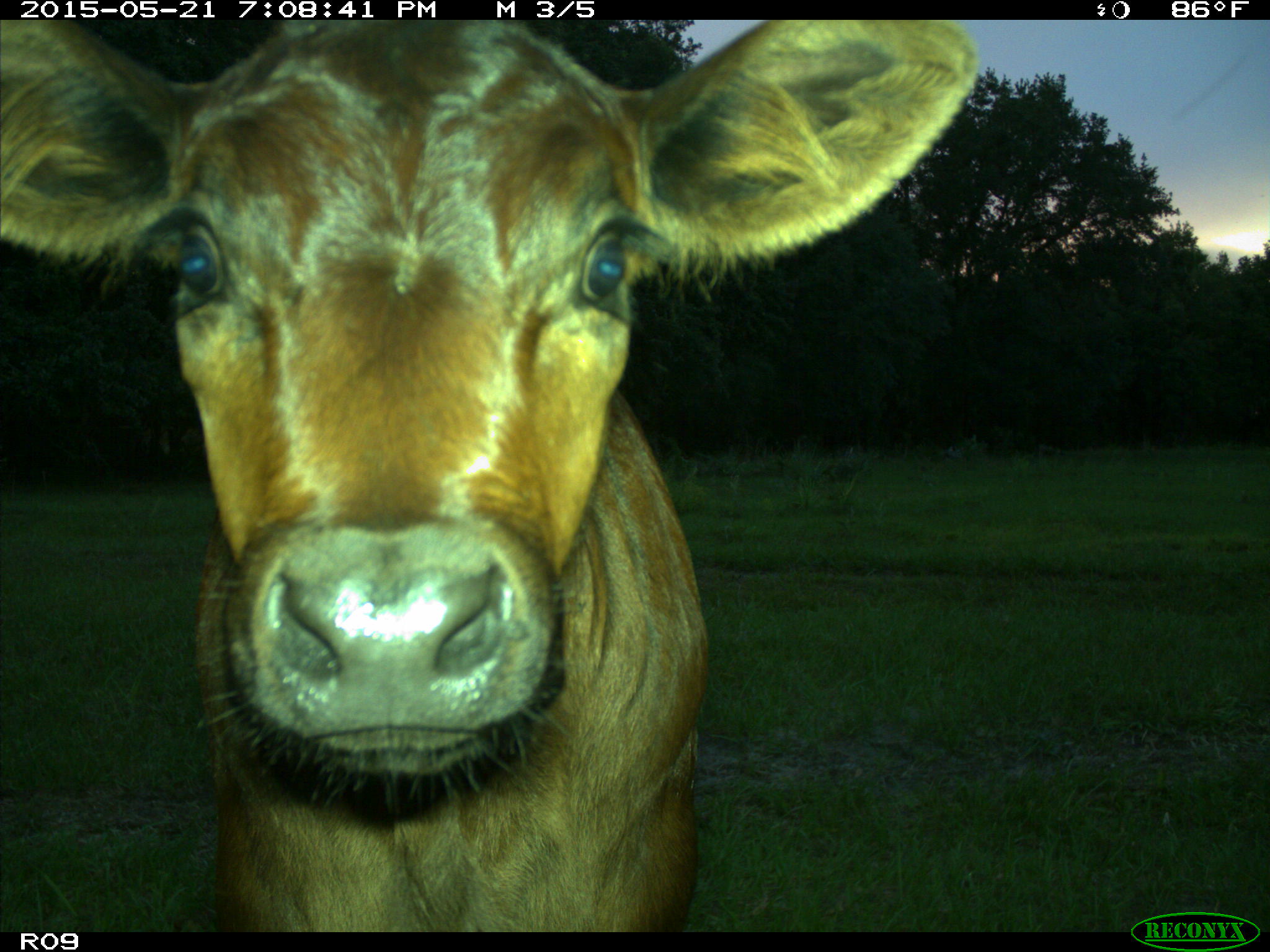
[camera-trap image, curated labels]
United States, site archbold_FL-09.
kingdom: Animalia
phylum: Chordata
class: Mammalia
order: Artiodactyla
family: Bovidae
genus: Bos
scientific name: Bos taurus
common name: domestic cow